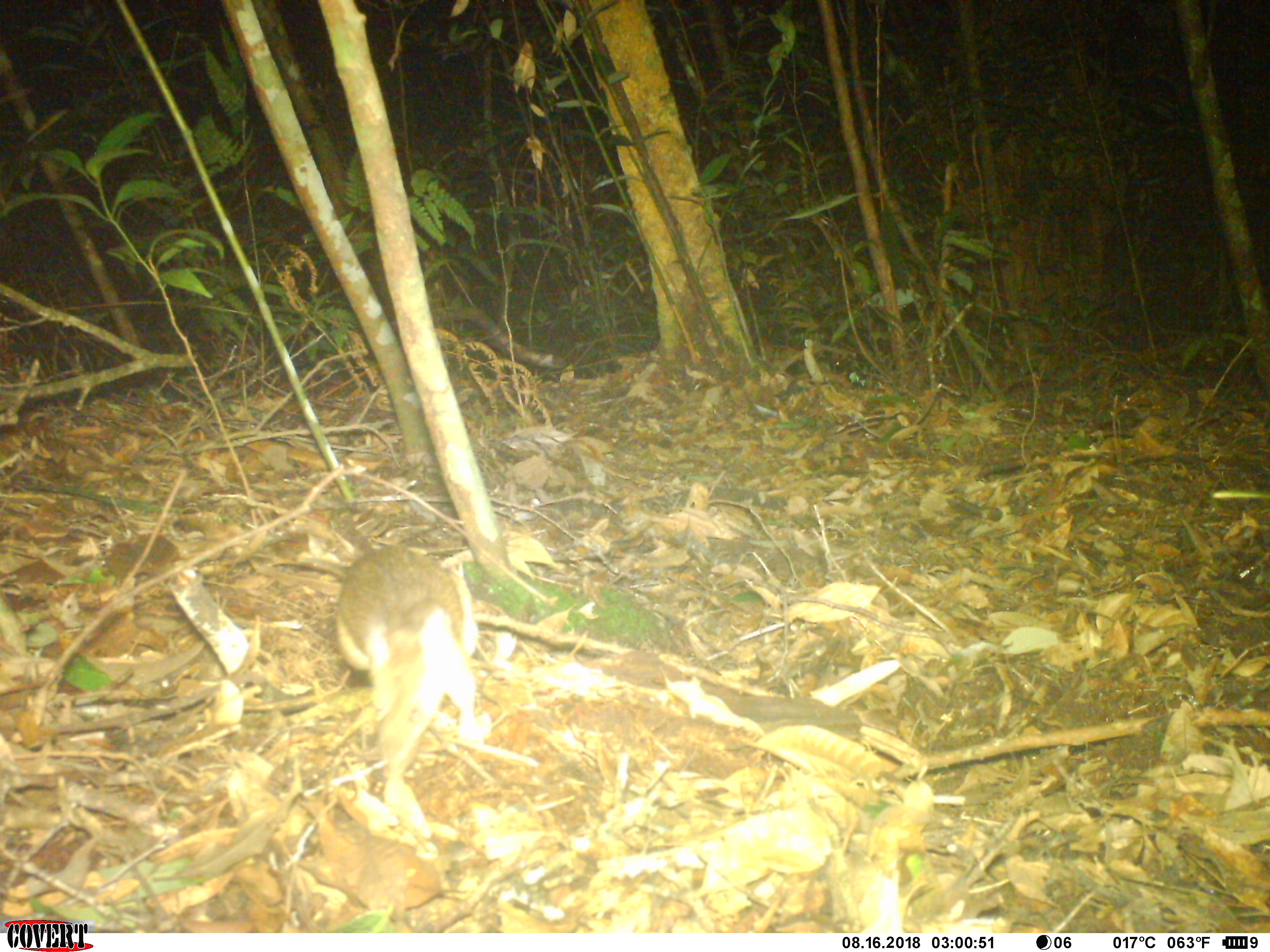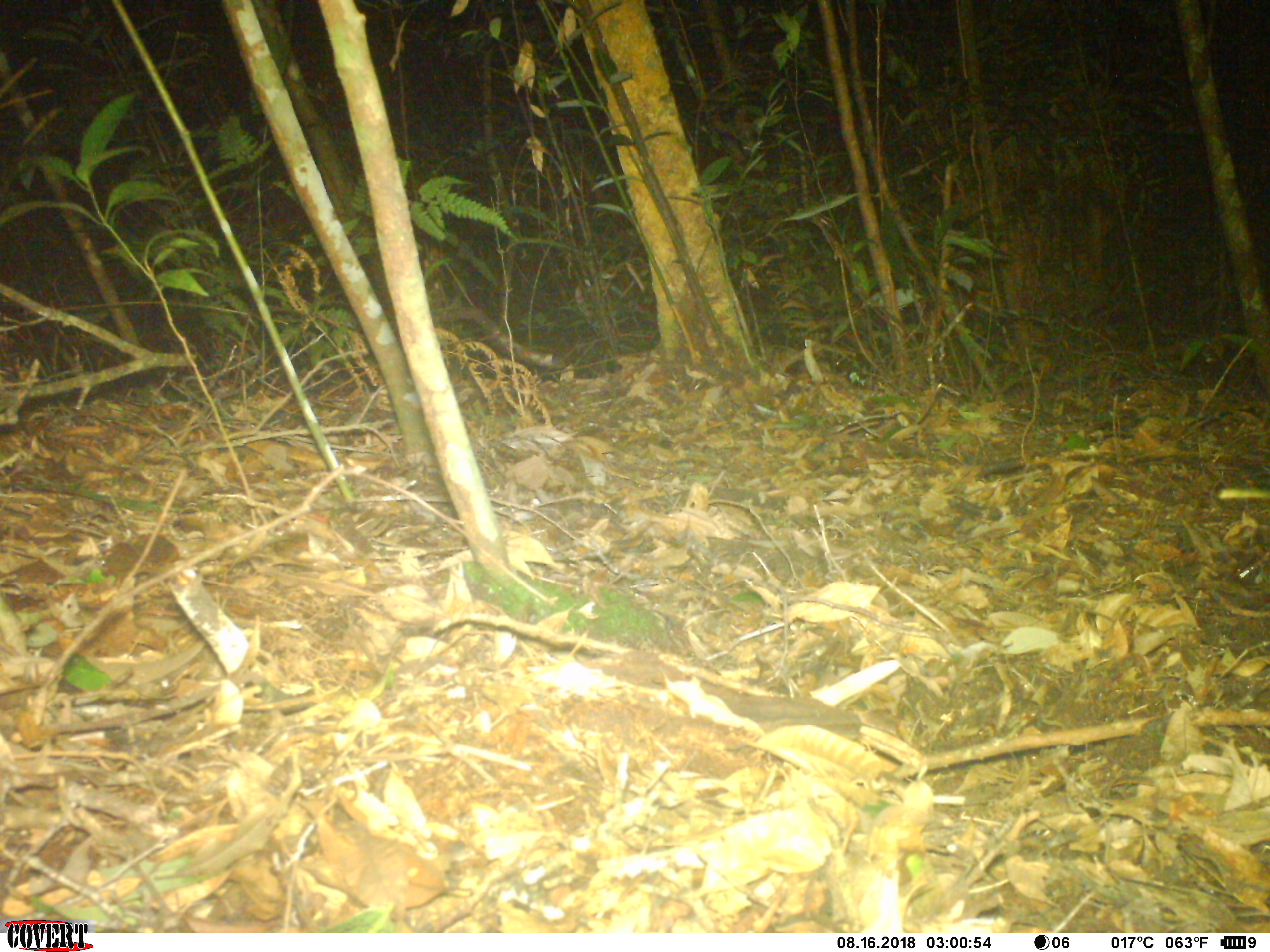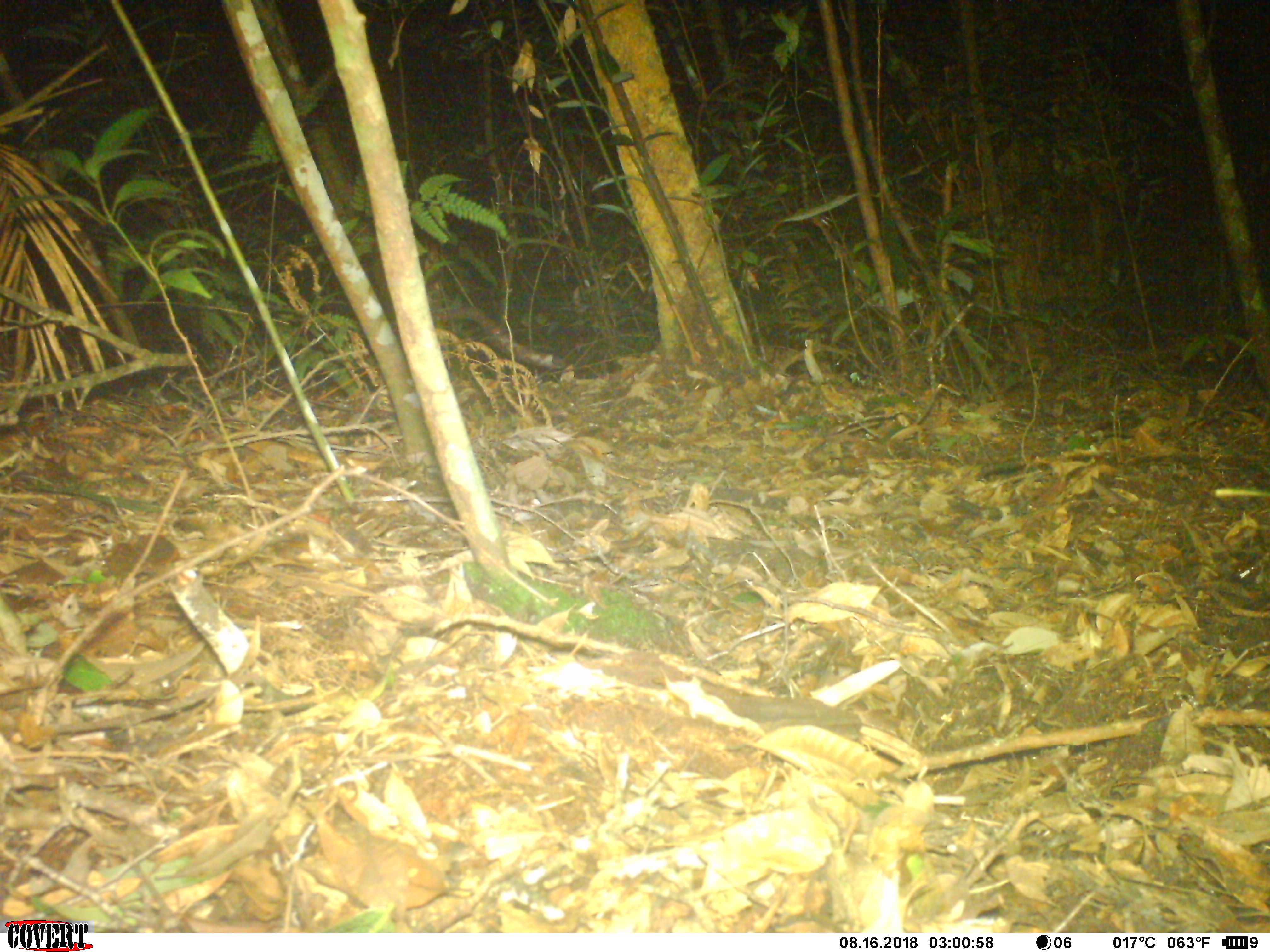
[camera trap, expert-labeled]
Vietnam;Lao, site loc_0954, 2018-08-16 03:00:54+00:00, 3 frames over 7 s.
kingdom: Animalia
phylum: Chordata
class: Mammalia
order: Rodentia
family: Muridae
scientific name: Muridae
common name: old-world mice and rats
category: unidentified murid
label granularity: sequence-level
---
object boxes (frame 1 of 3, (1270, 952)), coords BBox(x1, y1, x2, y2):
unidentified murid: BBox(296, 502, 486, 780)